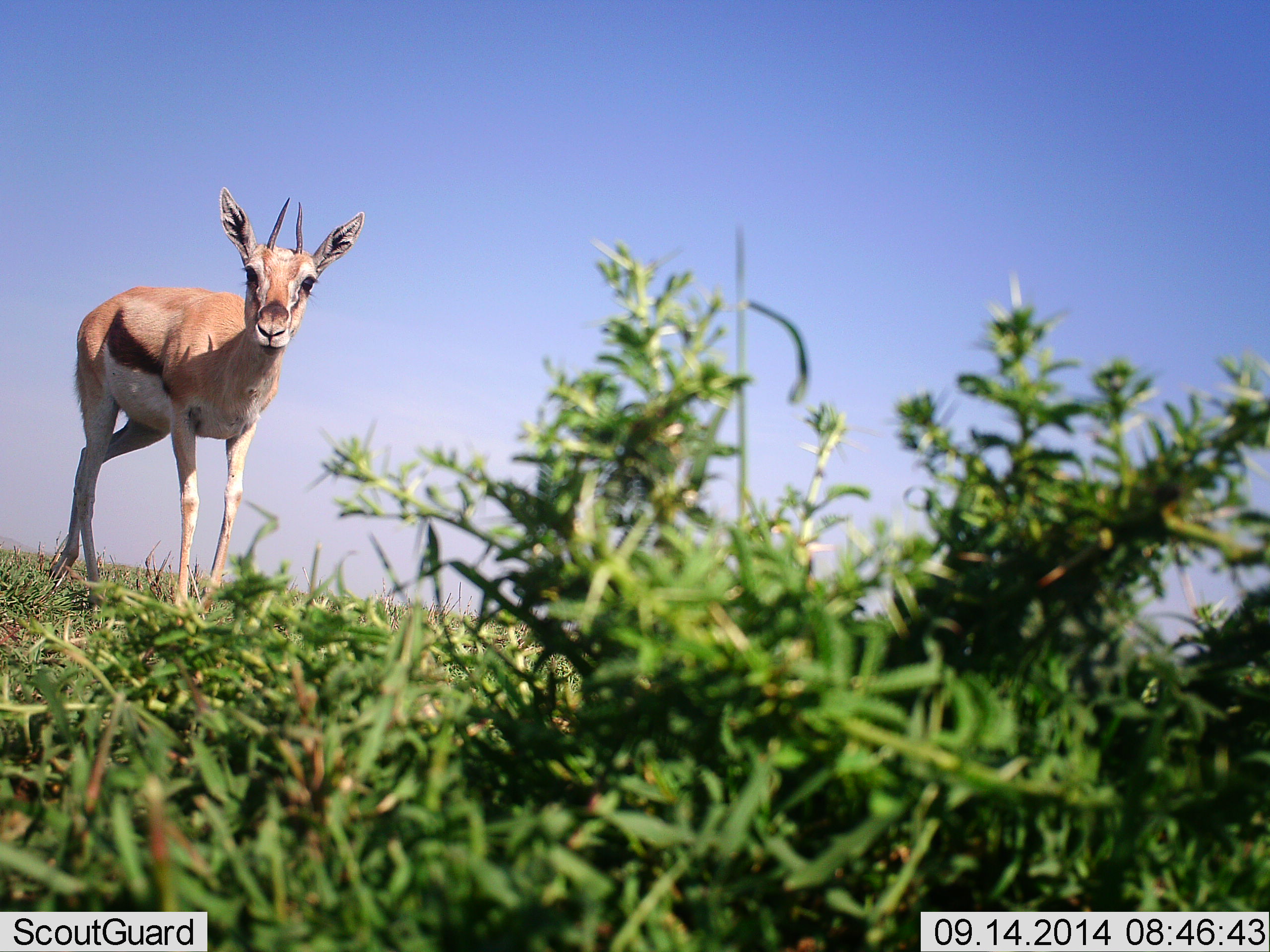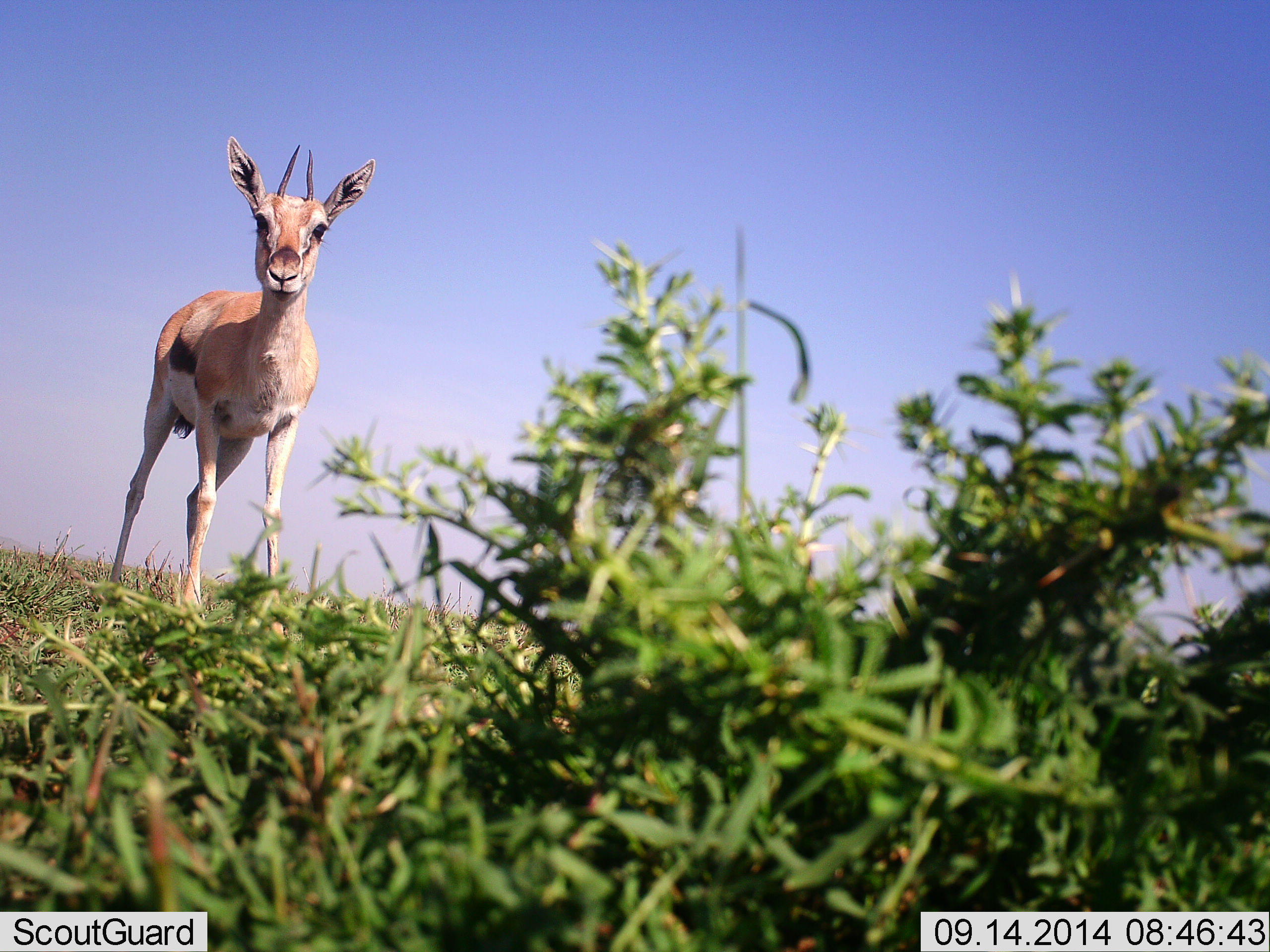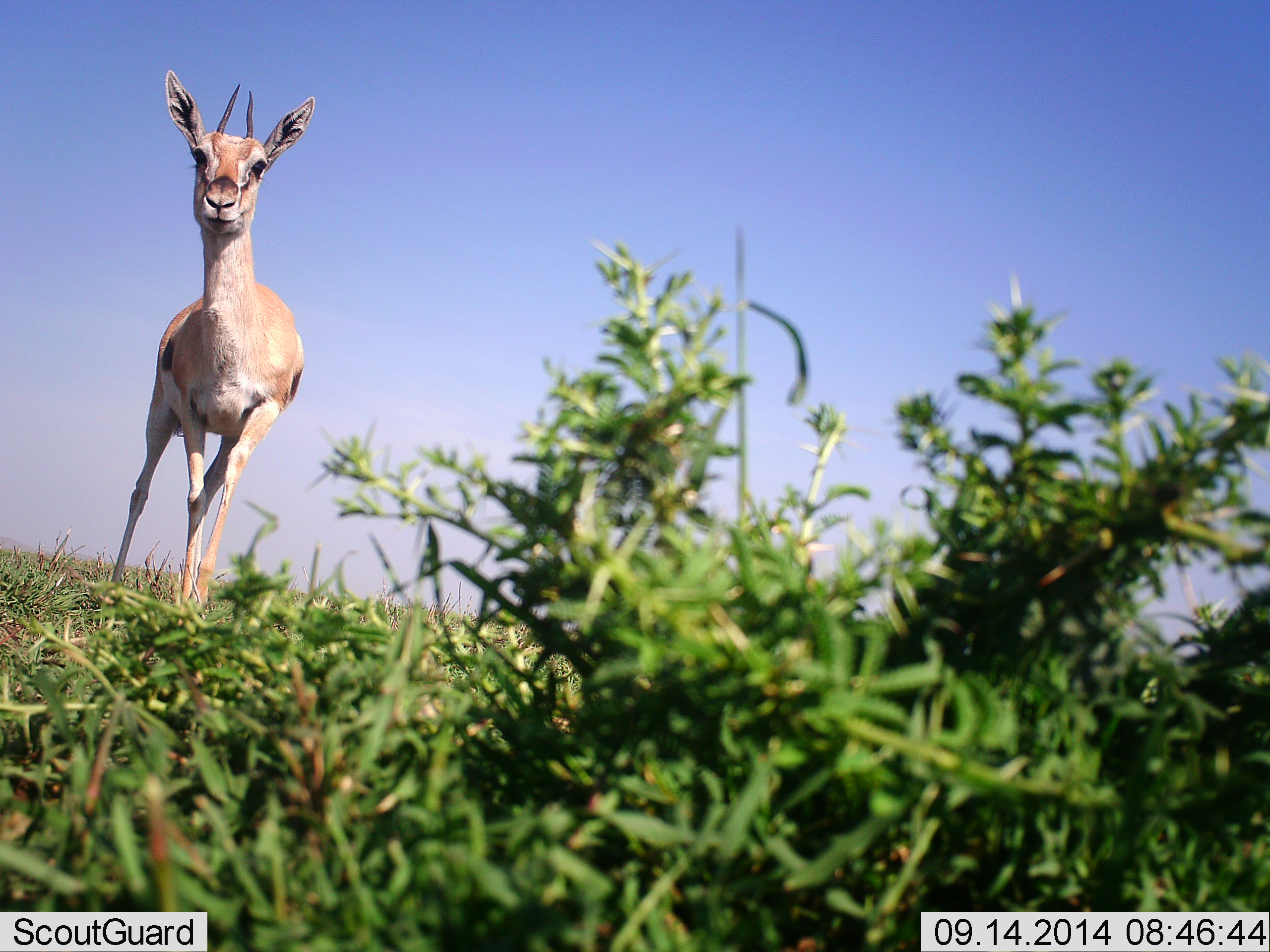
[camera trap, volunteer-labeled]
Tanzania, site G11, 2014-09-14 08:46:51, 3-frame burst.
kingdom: Animalia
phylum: Chordata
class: Mammalia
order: Artiodactyla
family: Bovidae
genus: Eudorcas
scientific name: Eudorcas thomsonii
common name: thomson's gazelle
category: gazellethomsons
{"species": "gazellethomsons (thomson's gazelle) (Eudorcas thomsonii)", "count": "1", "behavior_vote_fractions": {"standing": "50%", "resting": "0%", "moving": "50%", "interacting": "10%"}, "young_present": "0%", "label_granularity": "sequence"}